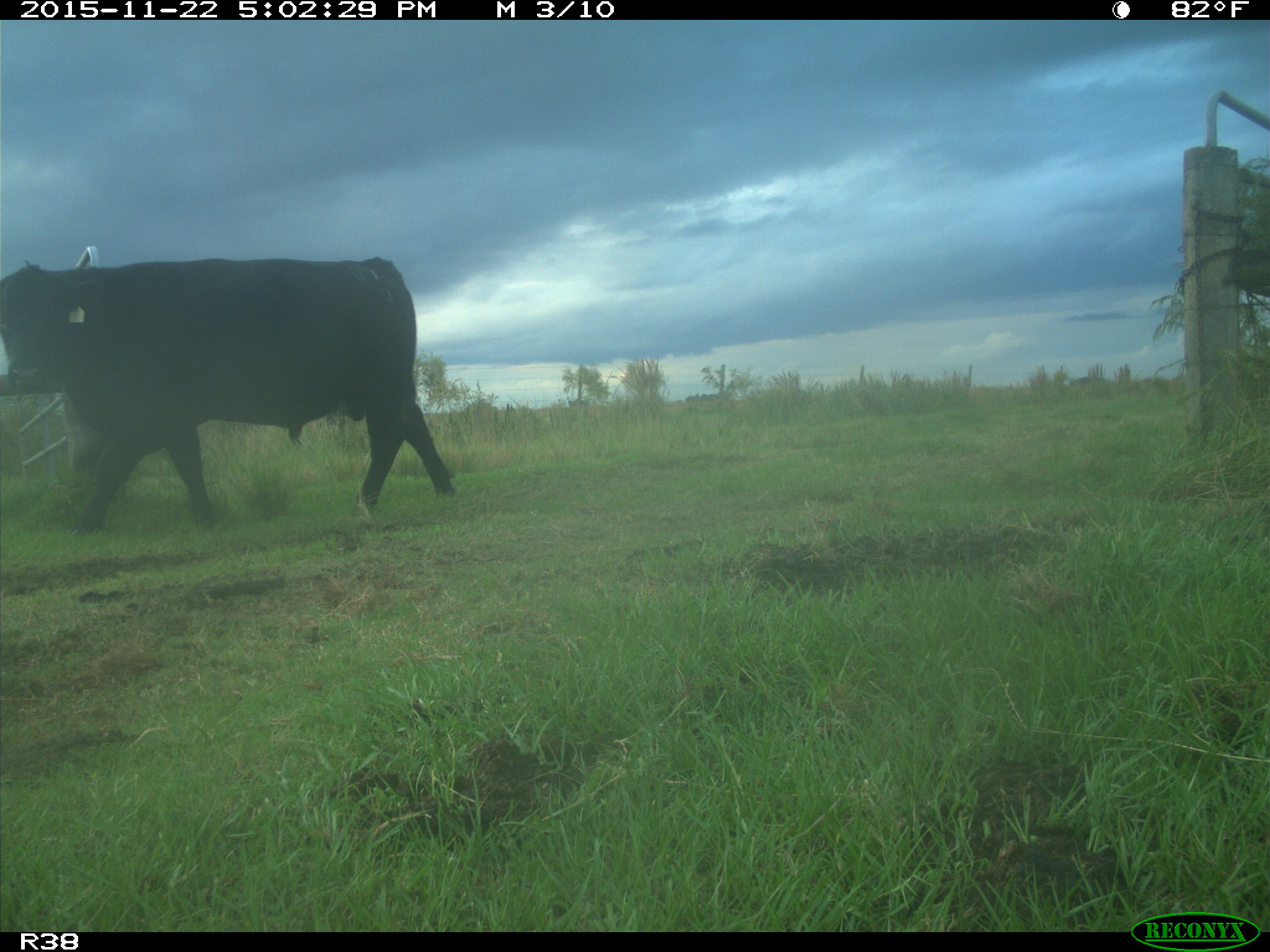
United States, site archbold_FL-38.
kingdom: Animalia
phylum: Chordata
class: Mammalia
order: Artiodactyla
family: Bovidae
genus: Bos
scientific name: Bos taurus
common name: domestic cow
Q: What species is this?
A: Bos taurus (domestic cow).